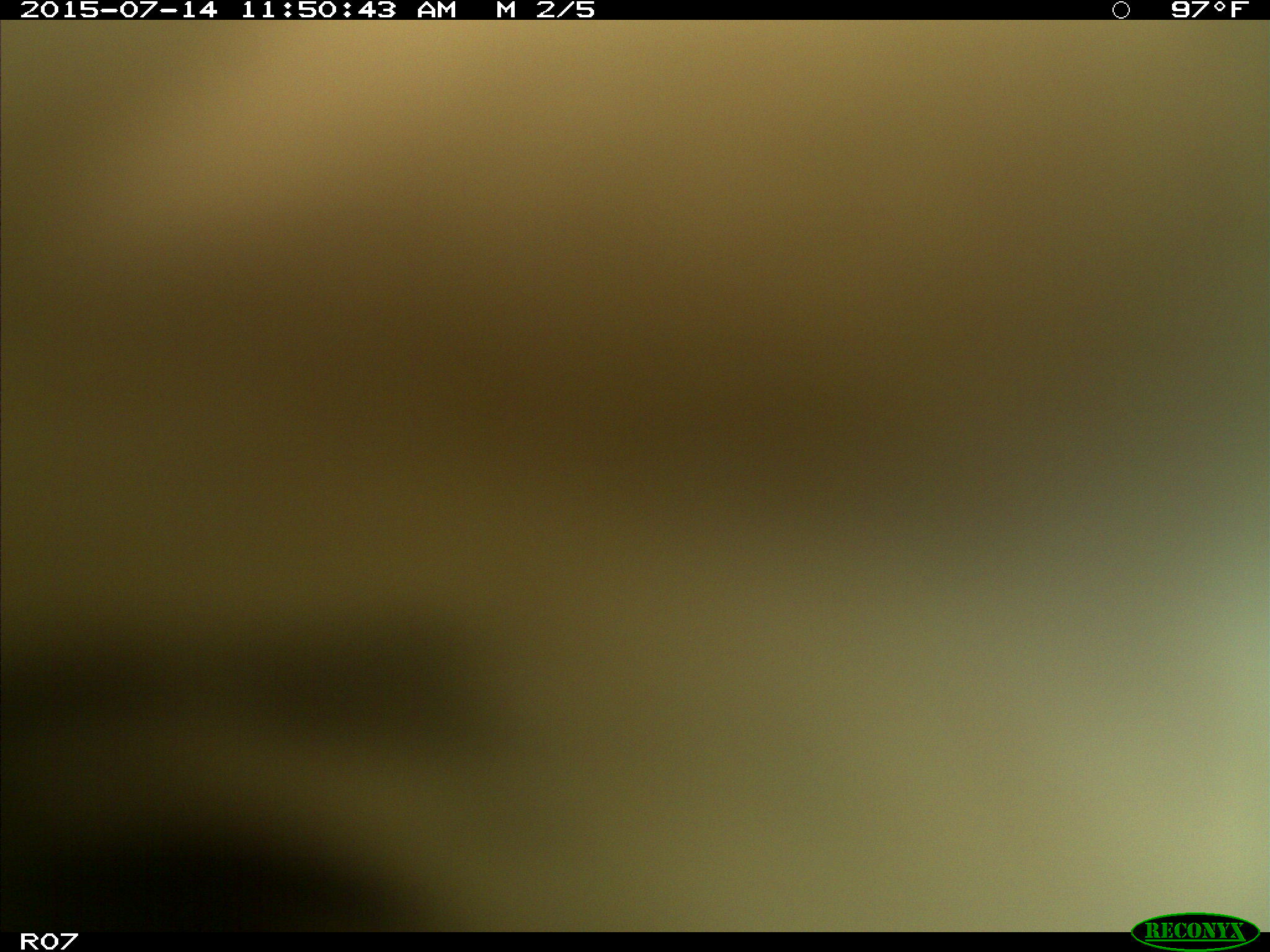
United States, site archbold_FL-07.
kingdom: Animalia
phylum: Chordata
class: Mammalia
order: Artiodactyla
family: Bovidae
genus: Bos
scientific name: Bos taurus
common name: domestic cow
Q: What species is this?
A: Bos taurus (domestic cow).